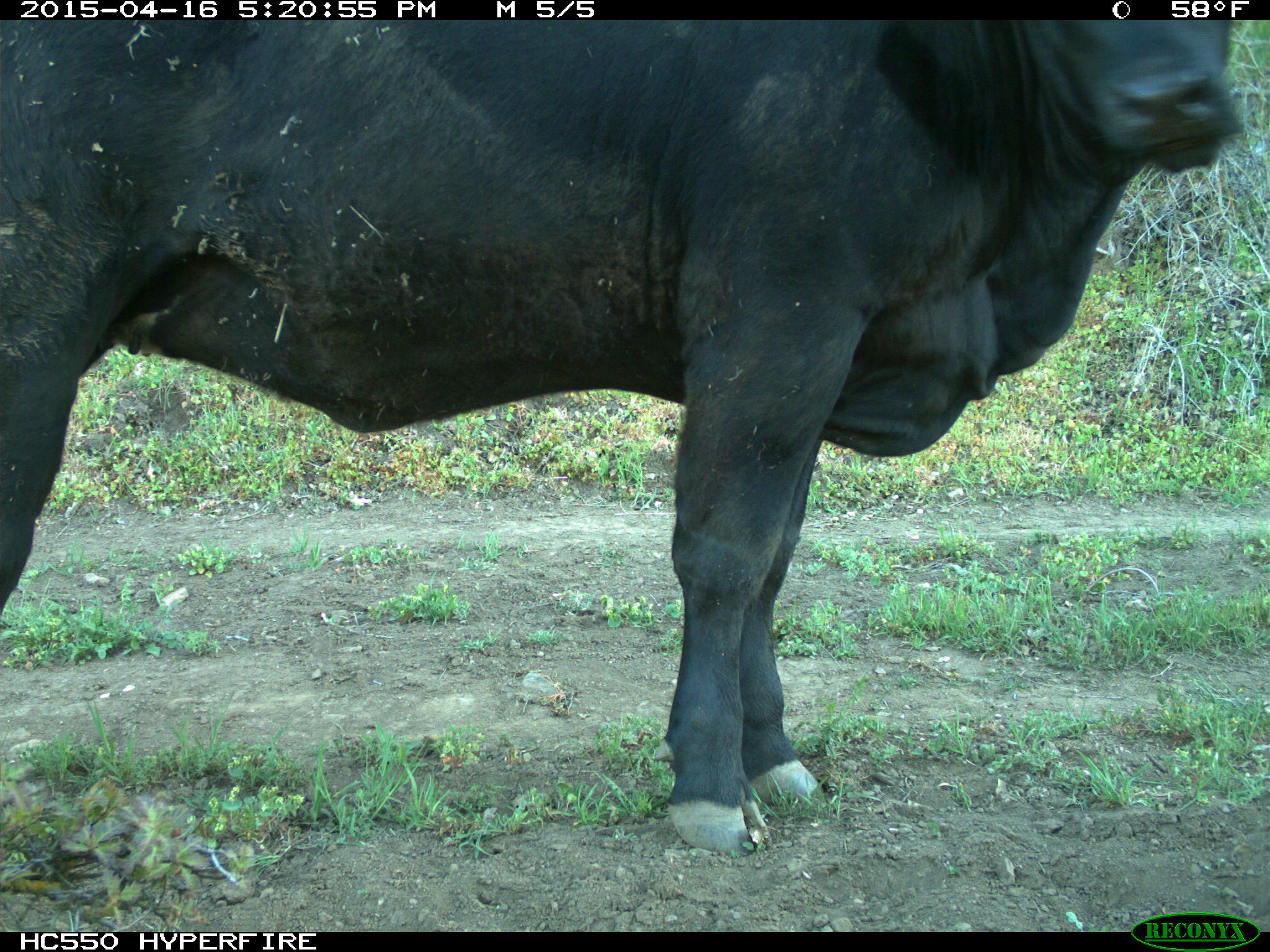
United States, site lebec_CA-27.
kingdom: Animalia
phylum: Chordata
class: Mammalia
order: Artiodactyla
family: Bovidae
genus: Bos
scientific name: Bos taurus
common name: domestic cow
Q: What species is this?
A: Bos taurus (domestic cow).